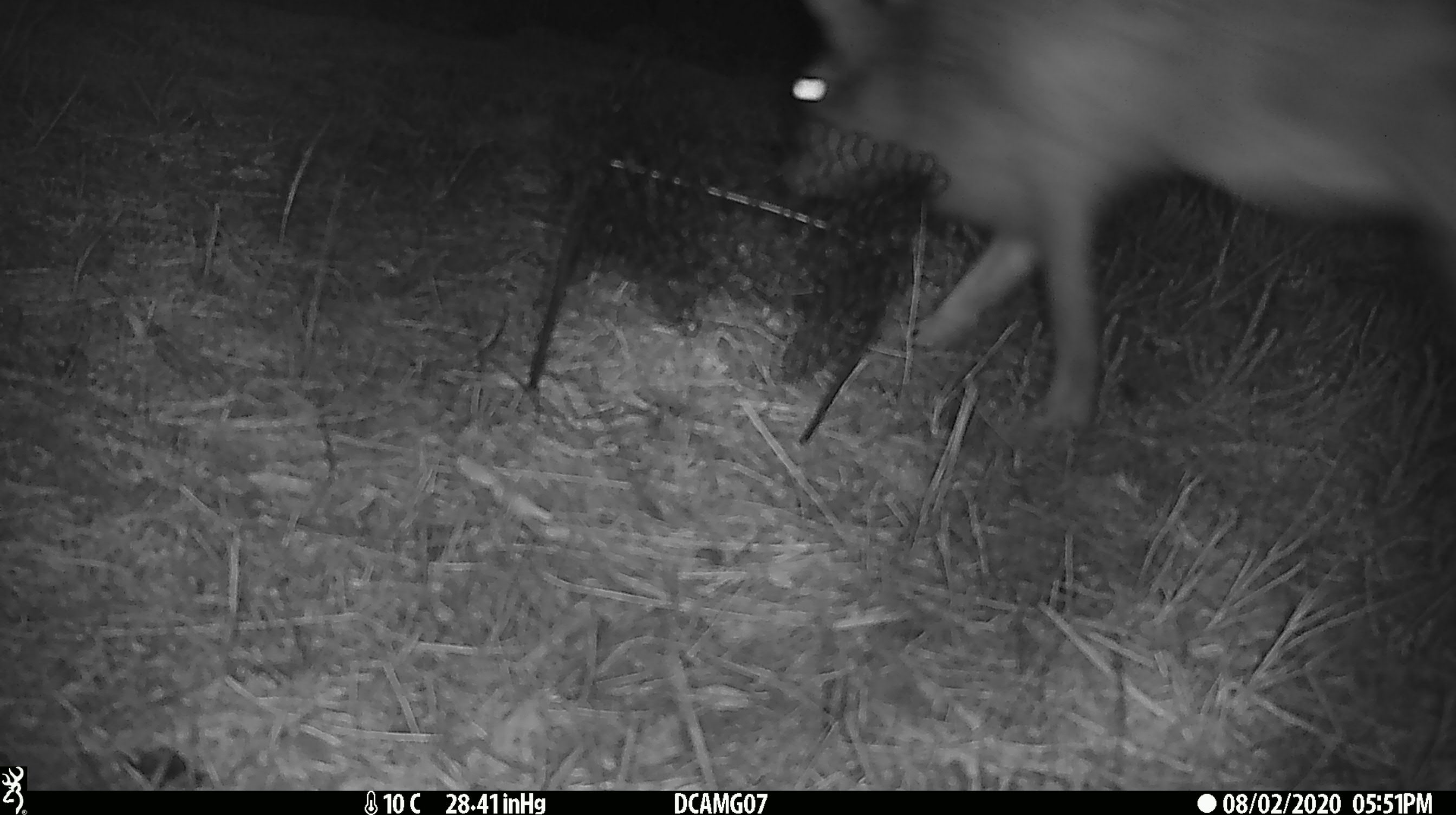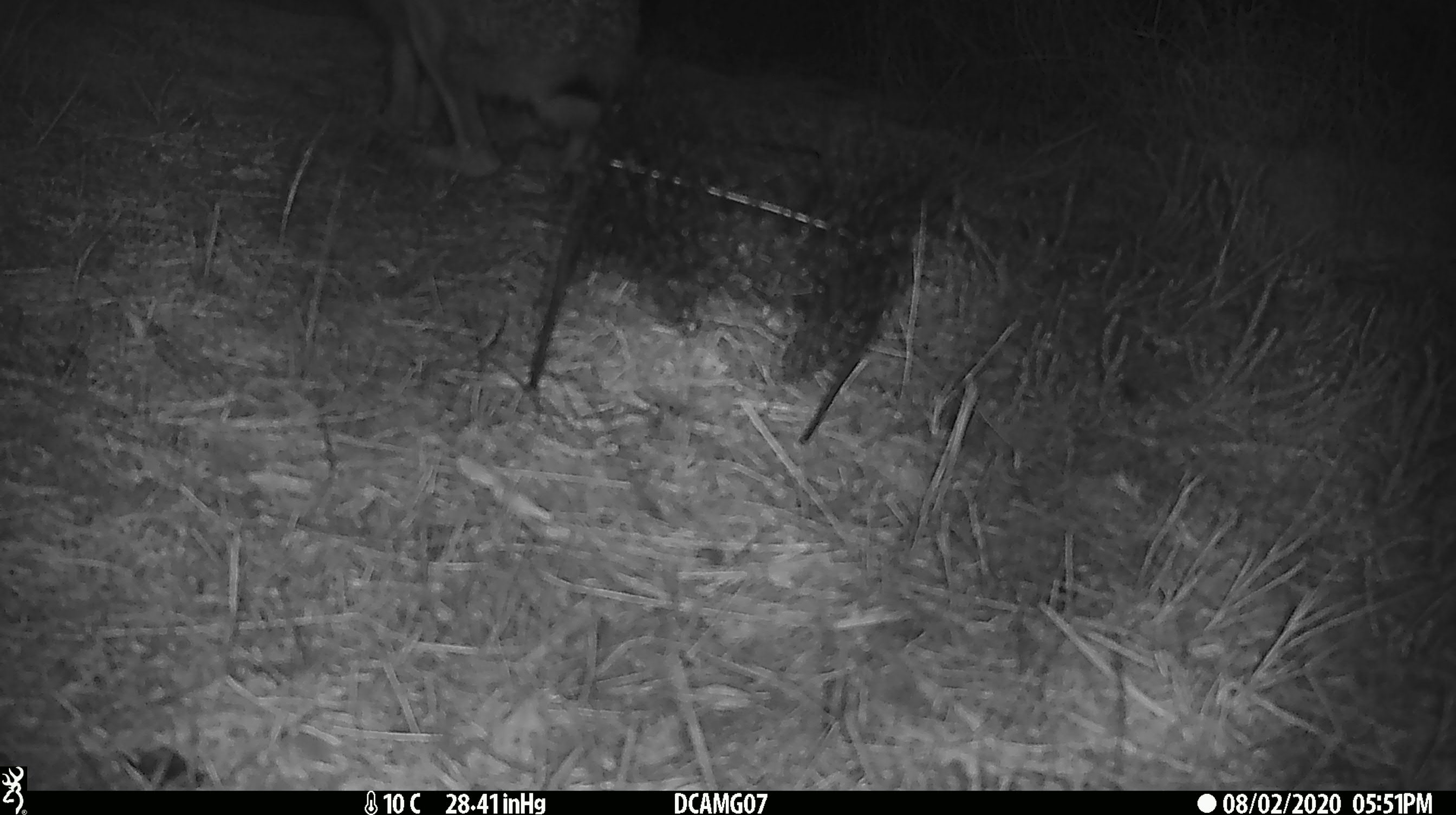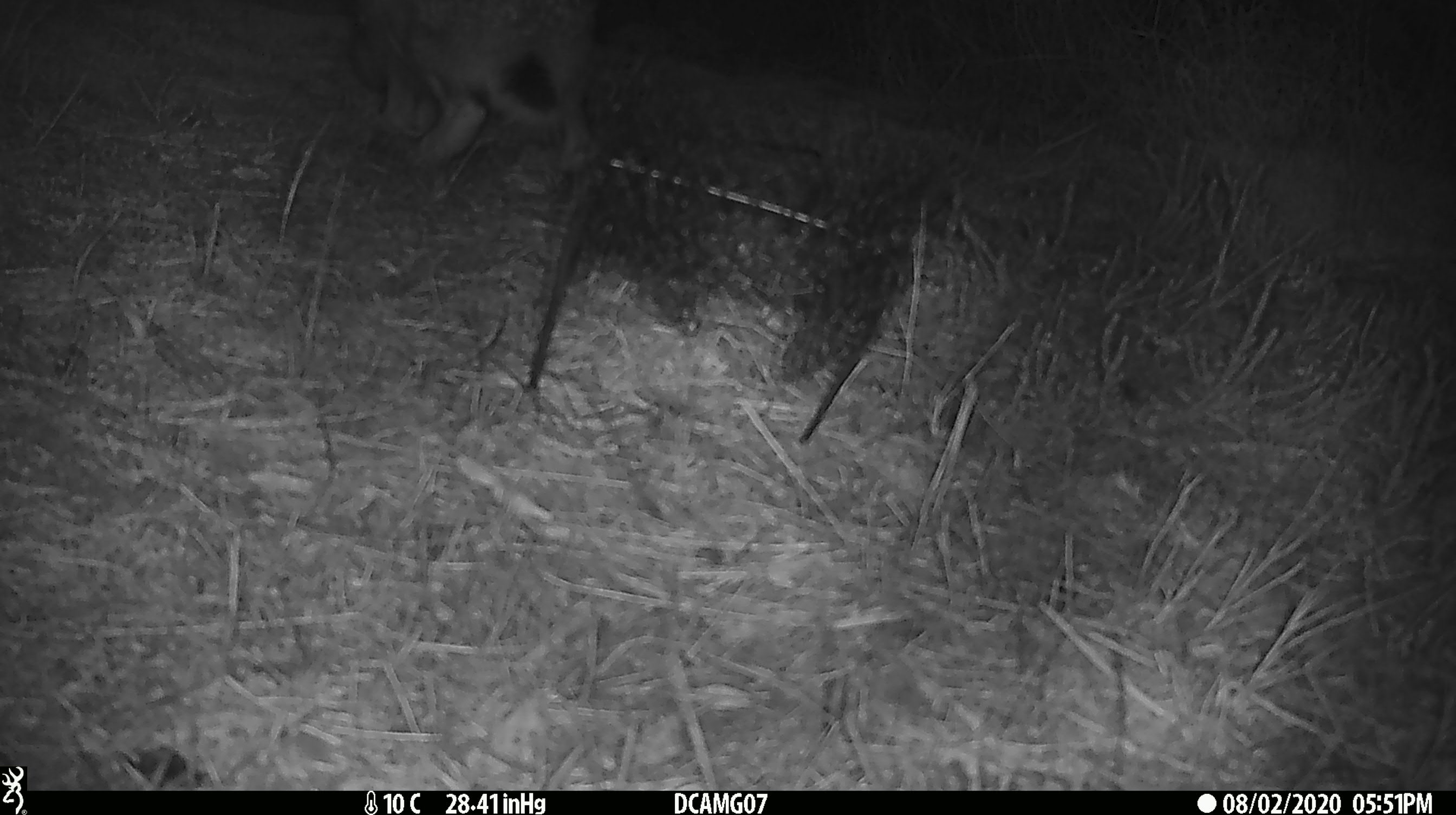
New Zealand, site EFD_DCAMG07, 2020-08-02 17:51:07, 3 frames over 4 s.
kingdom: Animalia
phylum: Chordata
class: Mammalia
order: Lagomorpha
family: Leporidae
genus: Lepus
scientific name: Lepus europaeus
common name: brown hare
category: hare